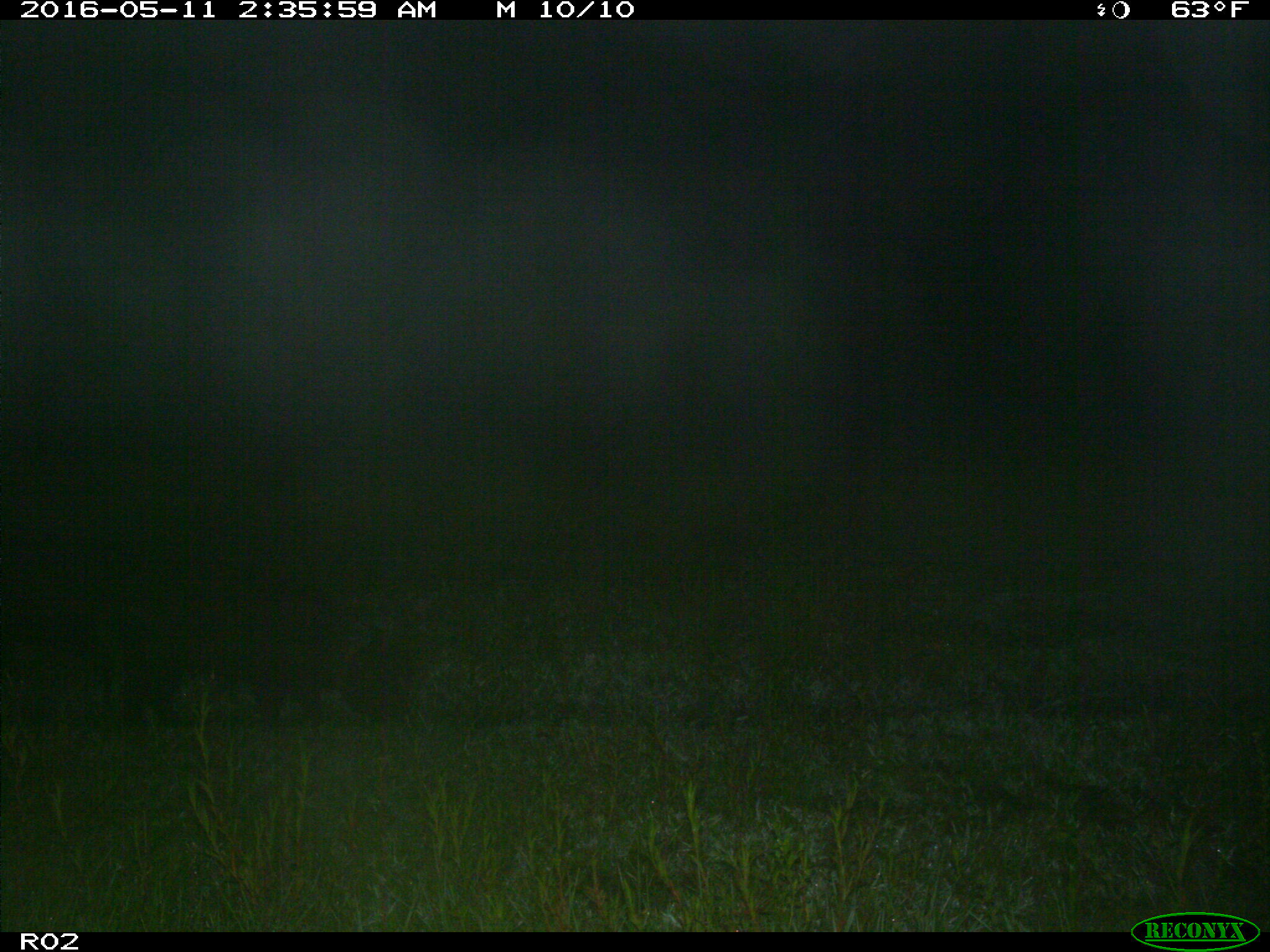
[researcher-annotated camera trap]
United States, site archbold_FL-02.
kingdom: Animalia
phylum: Chordata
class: Mammalia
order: Artiodactyla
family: Suidae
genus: Sus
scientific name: Sus scrofa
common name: wild boar